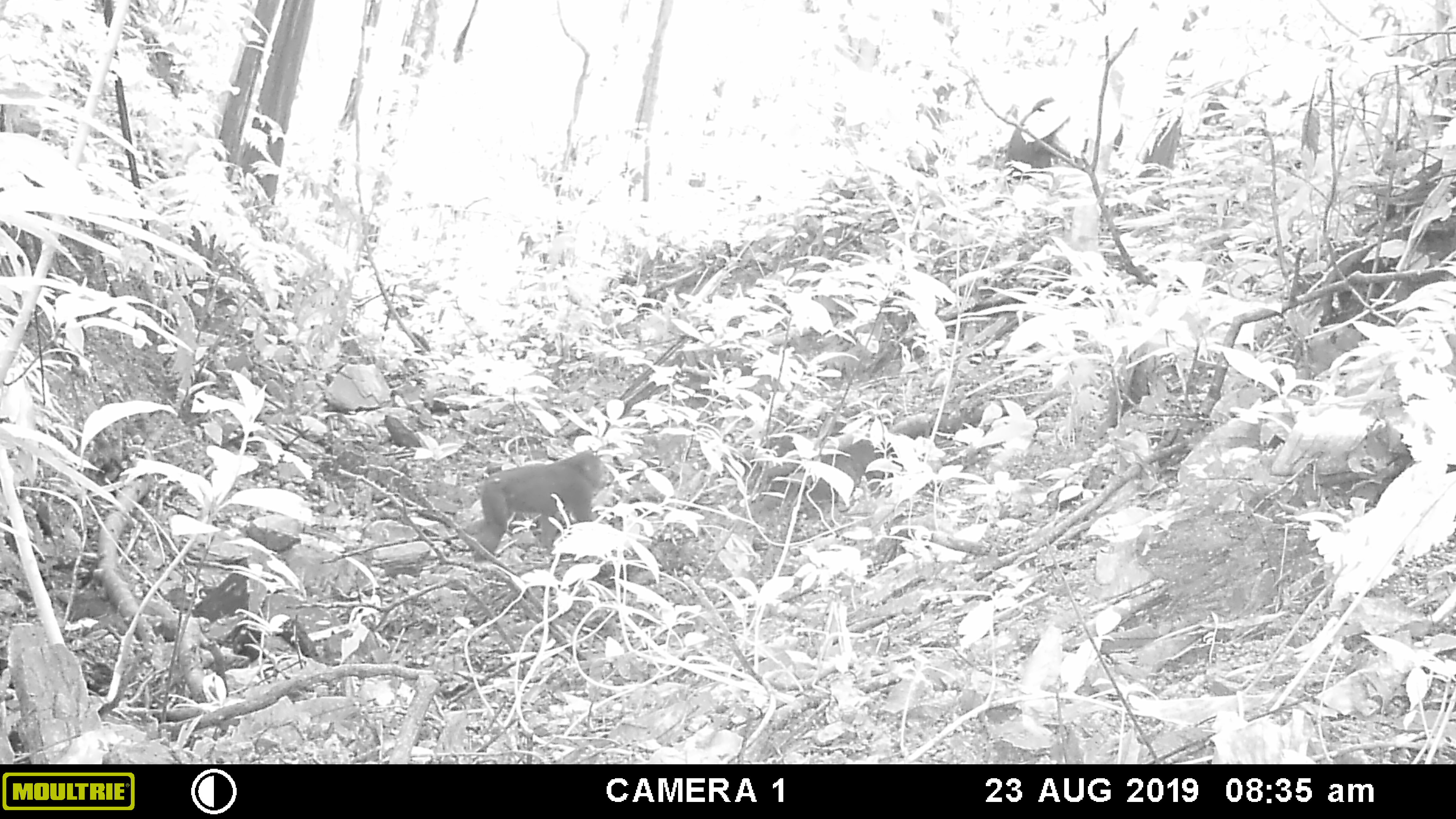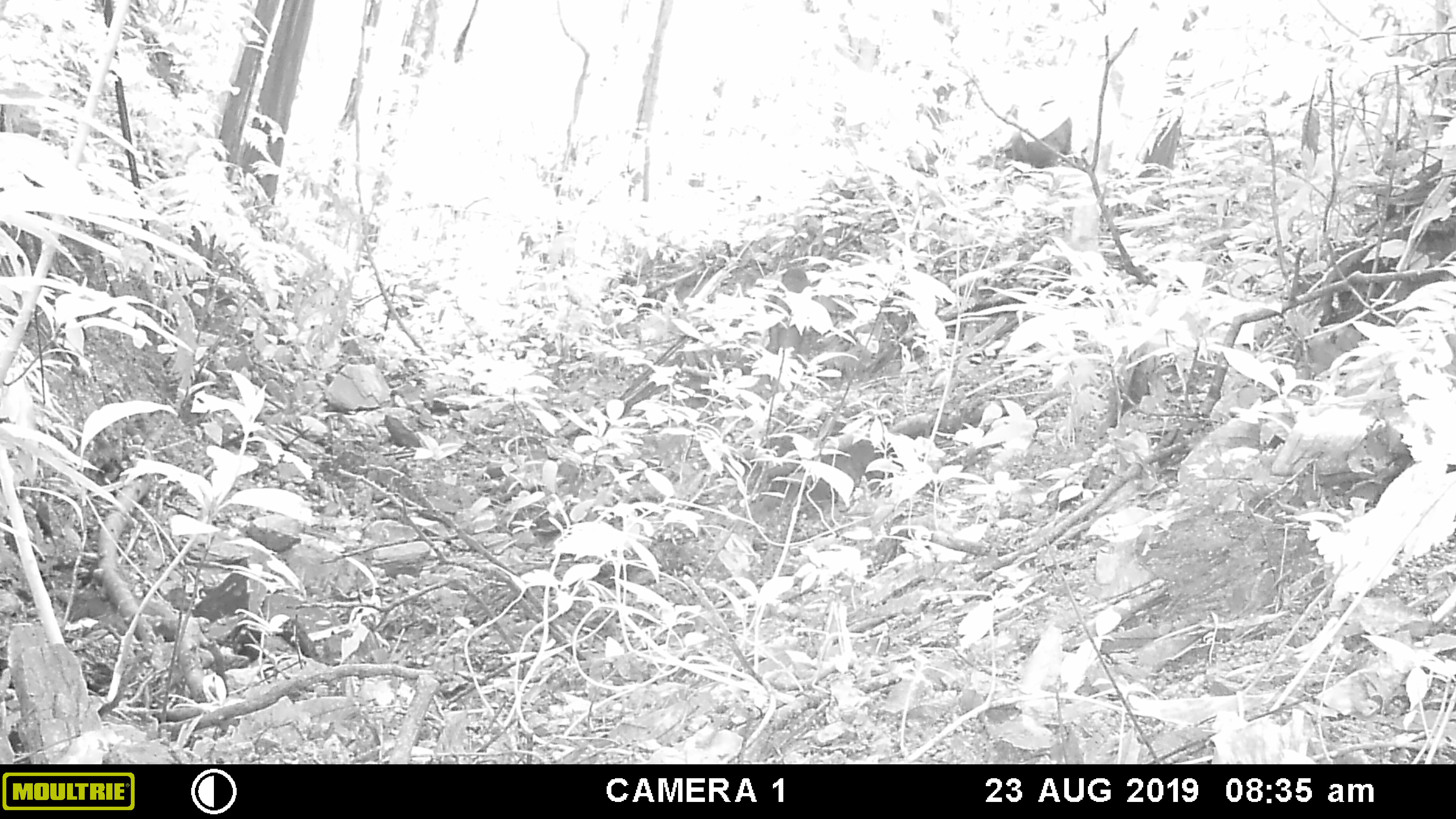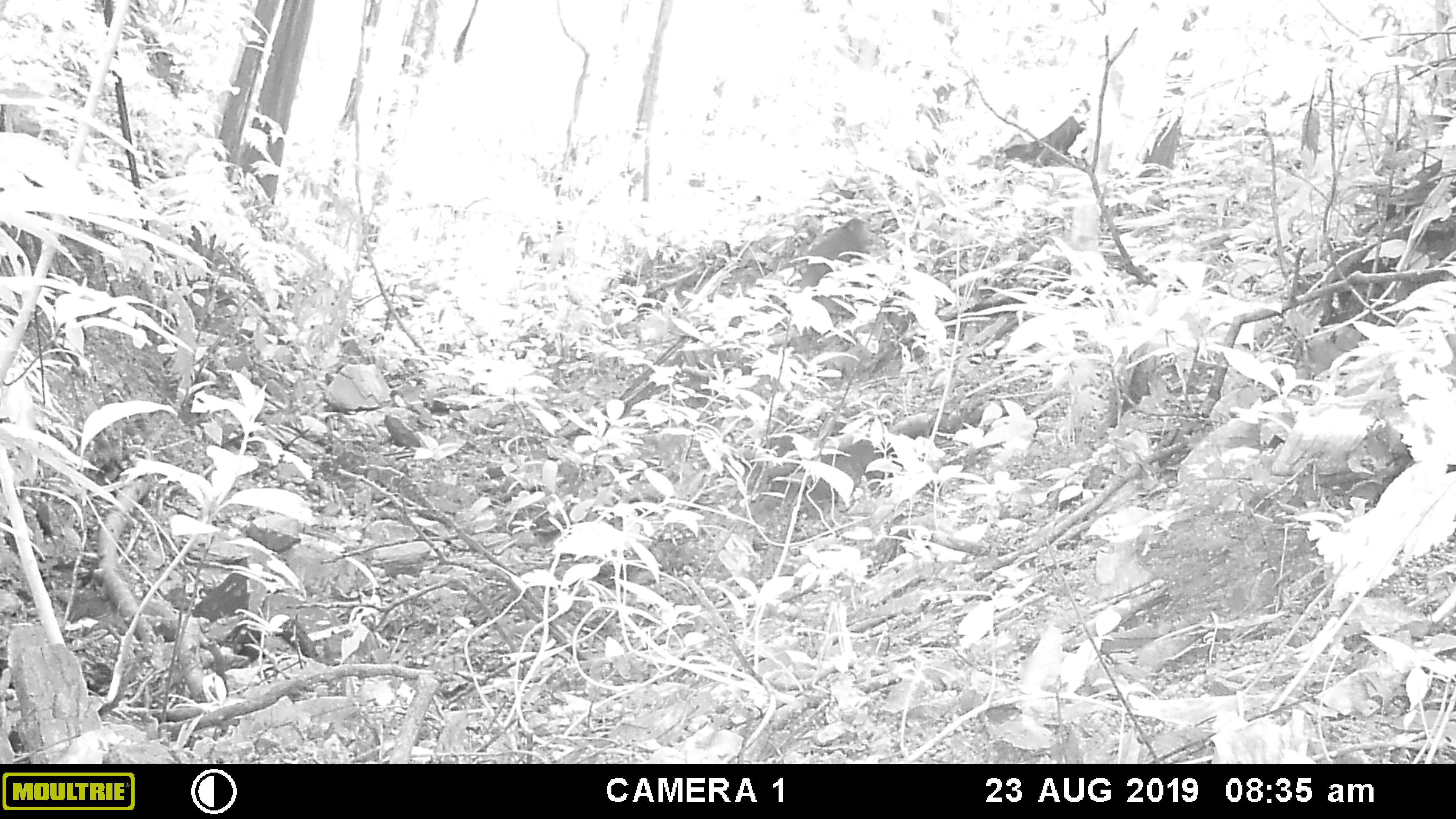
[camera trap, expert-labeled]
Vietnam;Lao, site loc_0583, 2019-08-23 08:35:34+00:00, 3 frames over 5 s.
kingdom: Animalia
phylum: Chordata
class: Mammalia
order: Primates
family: Cercopithecidae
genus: Macaca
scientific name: Macaca arctoides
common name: stump-tailed macaque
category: stump tailed macaque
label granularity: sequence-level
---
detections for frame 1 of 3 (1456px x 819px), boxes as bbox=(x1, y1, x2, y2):
stump tailed macaque: bbox=(461, 449, 615, 564); bbox=(1004, 96, 1069, 183)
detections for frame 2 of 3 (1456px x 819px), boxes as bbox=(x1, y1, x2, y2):
stump tailed macaque: bbox=(762, 267, 814, 361); bbox=(1010, 98, 1074, 168)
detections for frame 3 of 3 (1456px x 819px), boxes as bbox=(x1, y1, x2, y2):
stump tailed macaque: bbox=(798, 218, 875, 292); bbox=(1024, 115, 1088, 169)